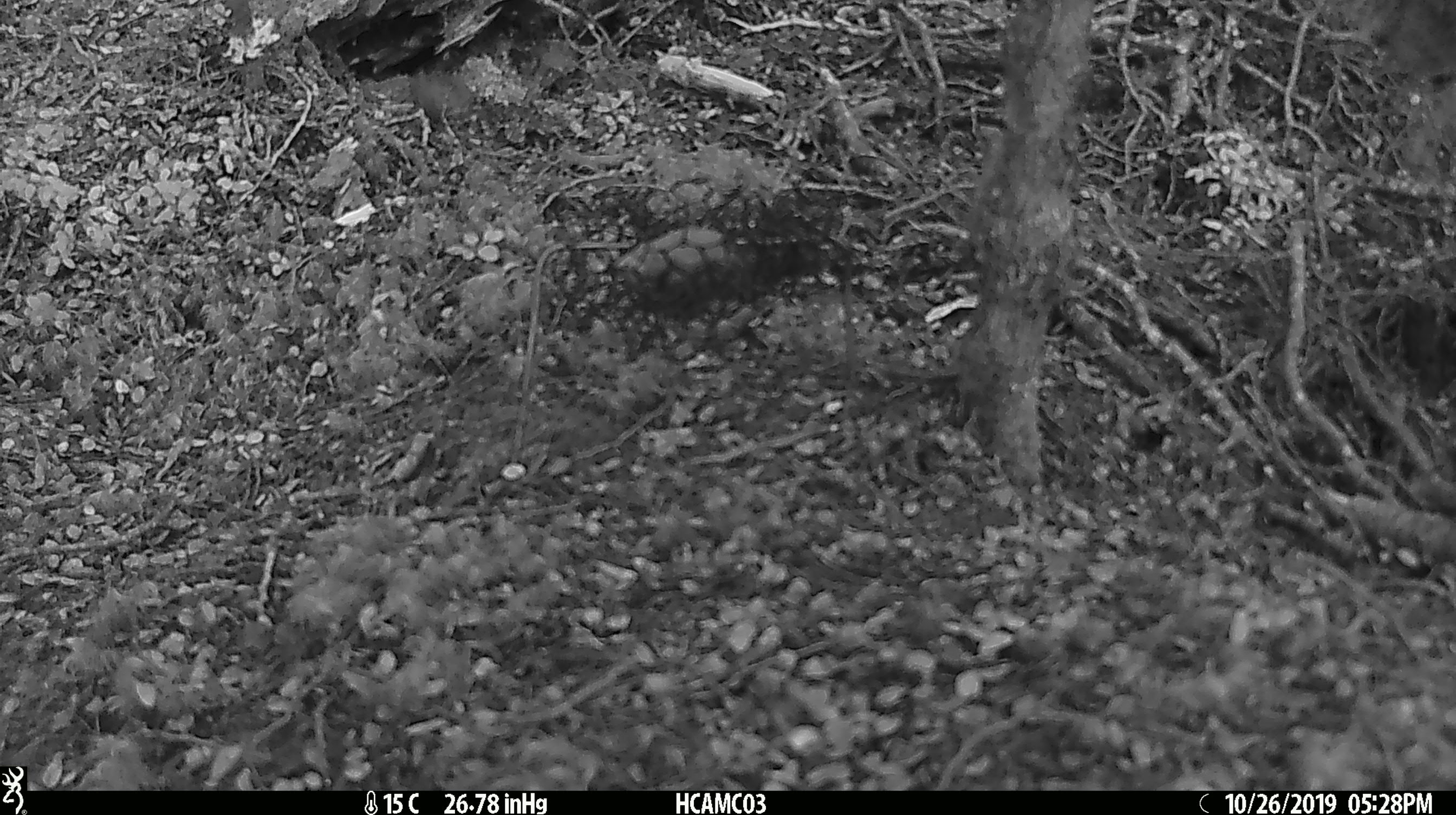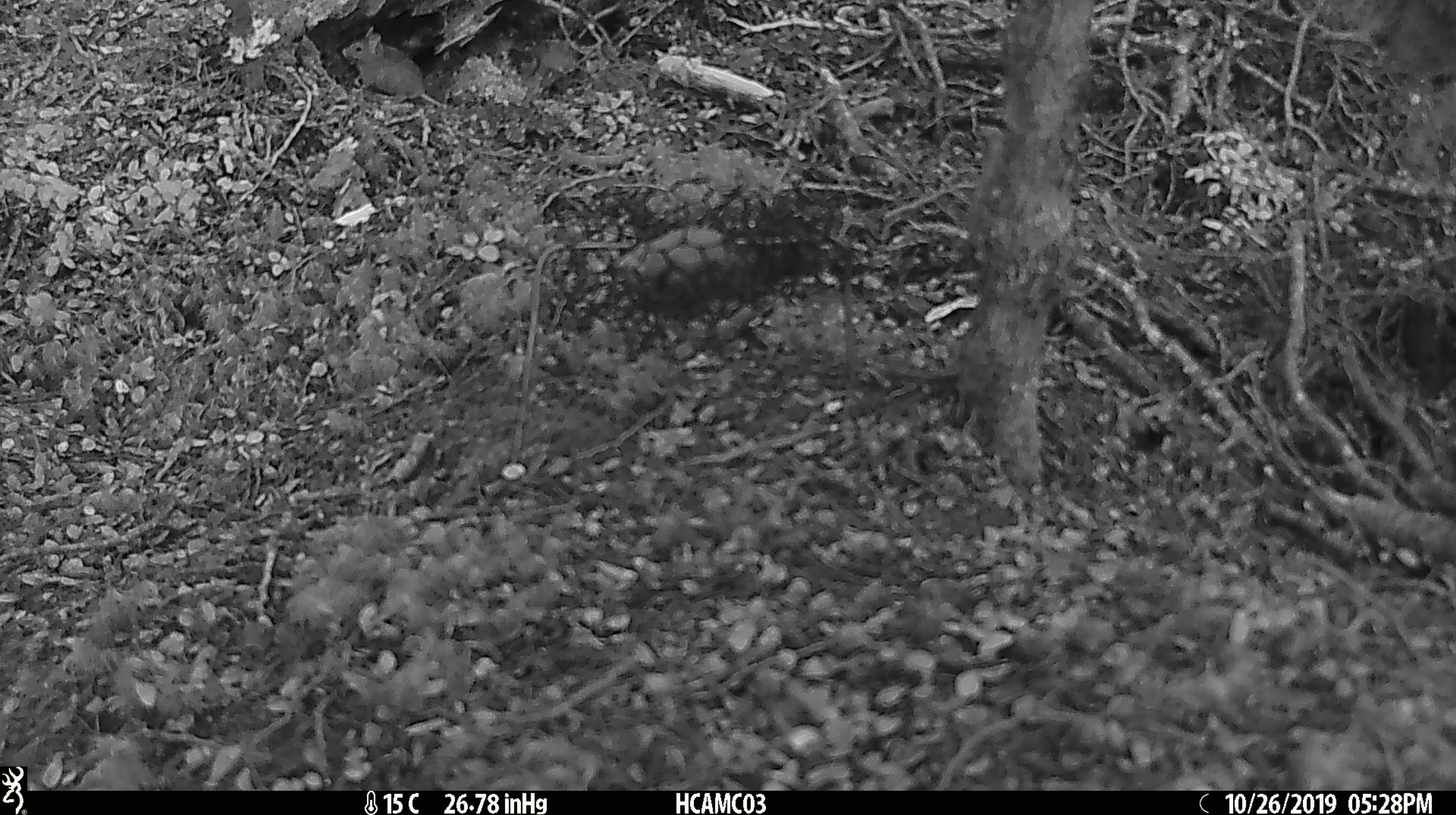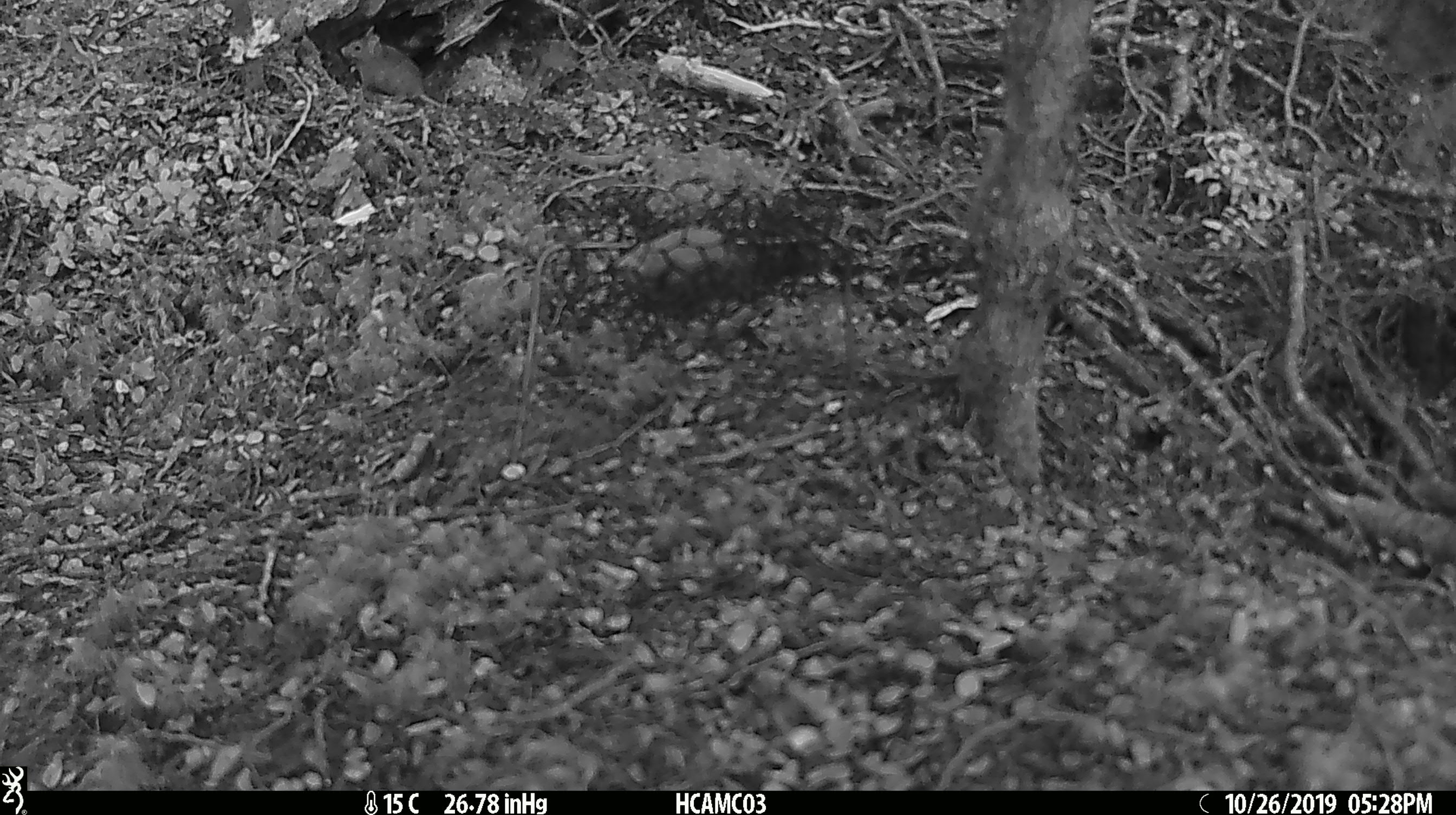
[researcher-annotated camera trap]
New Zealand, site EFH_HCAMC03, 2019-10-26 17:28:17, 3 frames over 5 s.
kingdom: Animalia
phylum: Chordata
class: Mammalia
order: Rodentia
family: Muridae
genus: Mus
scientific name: Mus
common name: mouse